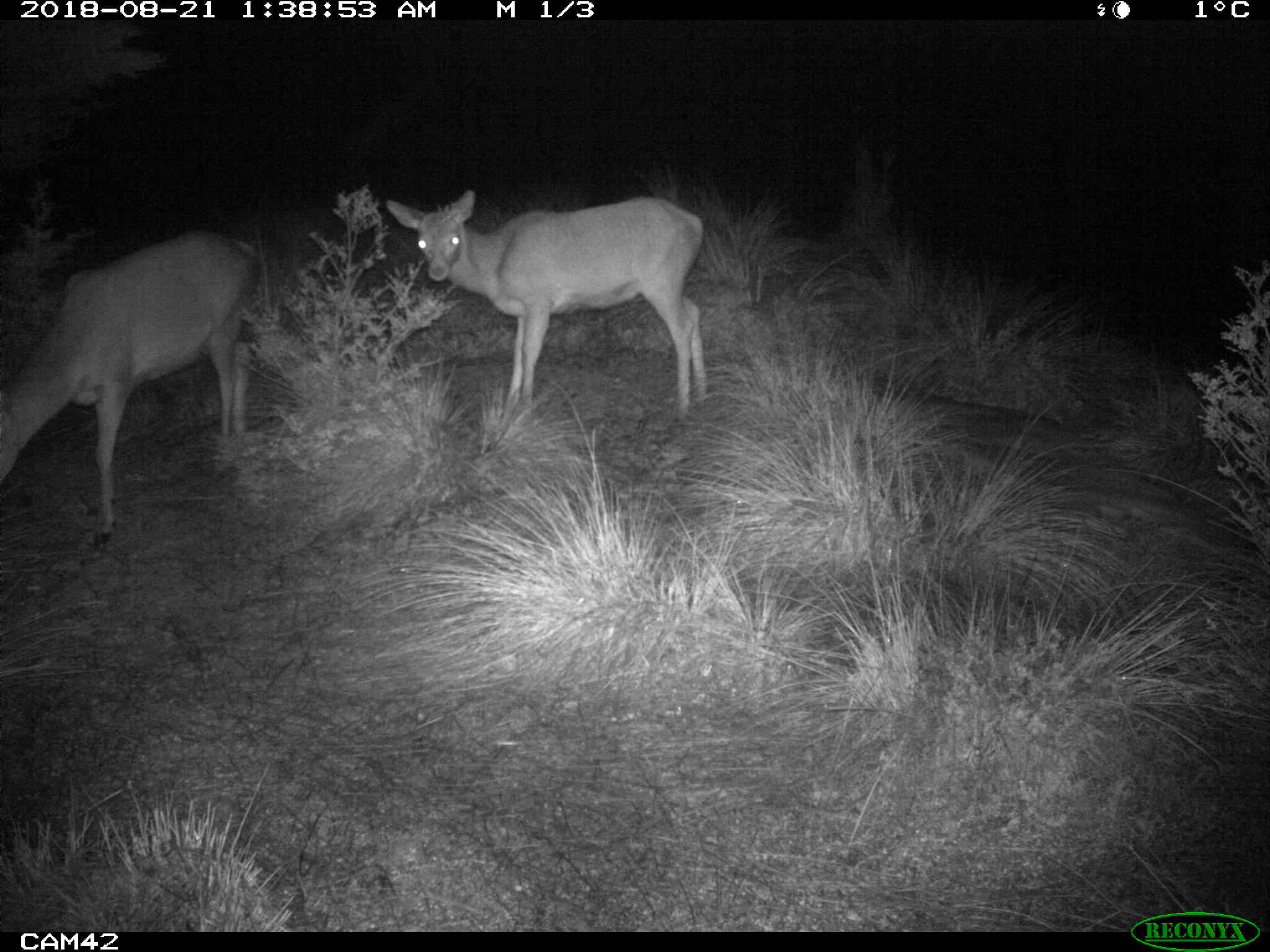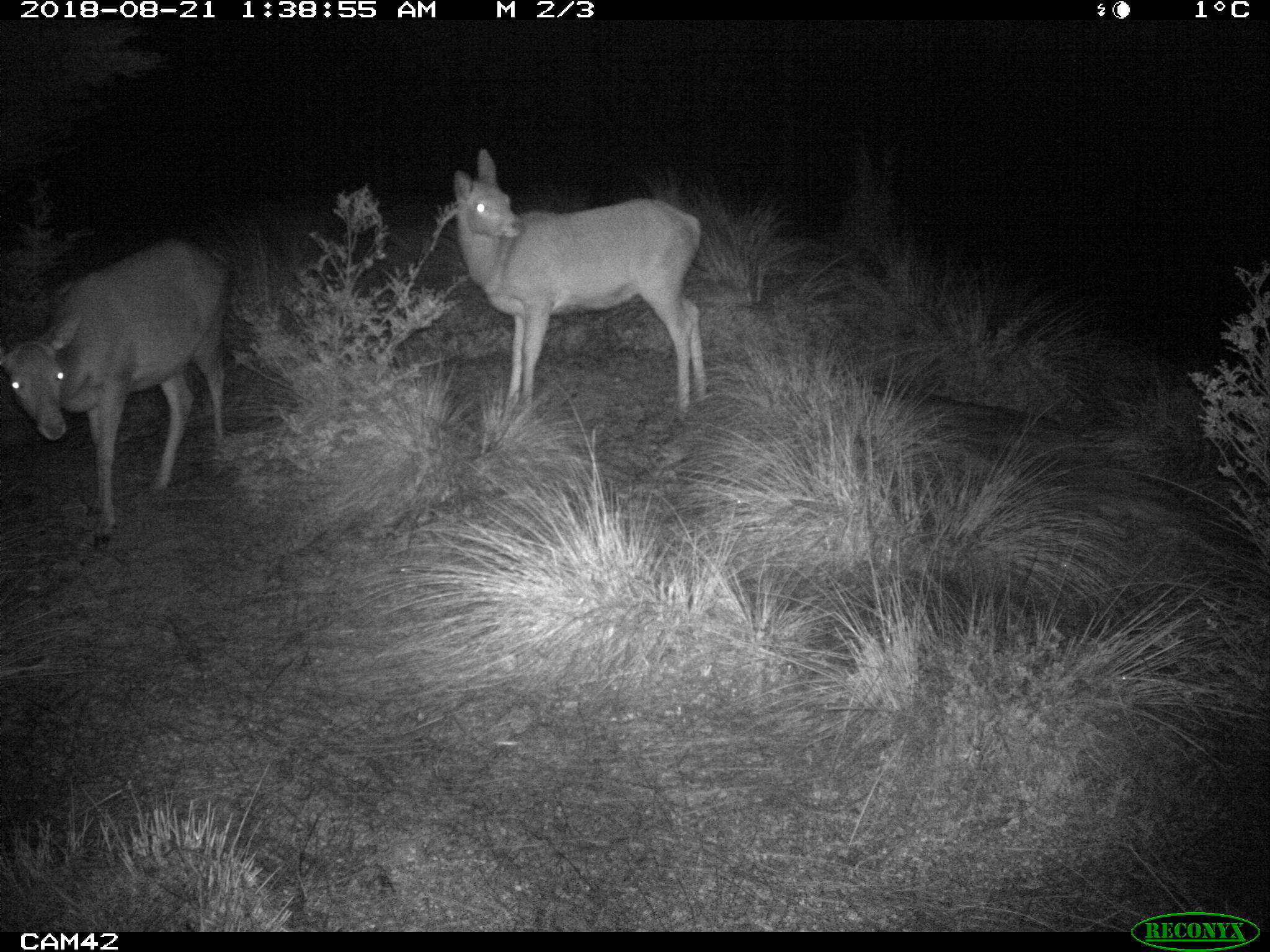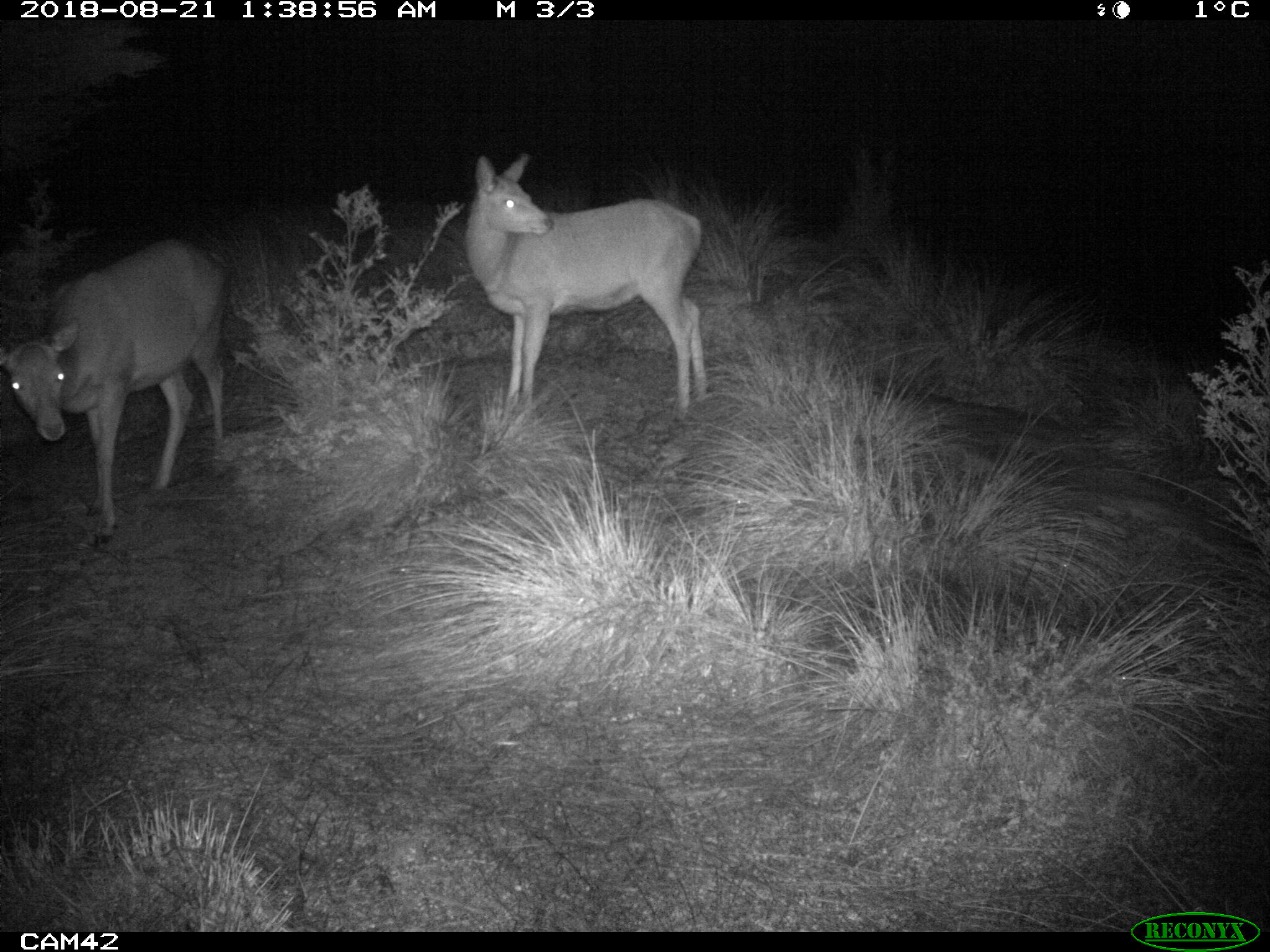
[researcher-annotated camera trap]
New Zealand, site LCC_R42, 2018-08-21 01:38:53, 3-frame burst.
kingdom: Animalia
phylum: Chordata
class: Mammalia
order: Artiodactyla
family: Cervidae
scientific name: Cervidae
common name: deer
Deer (Cervidae).